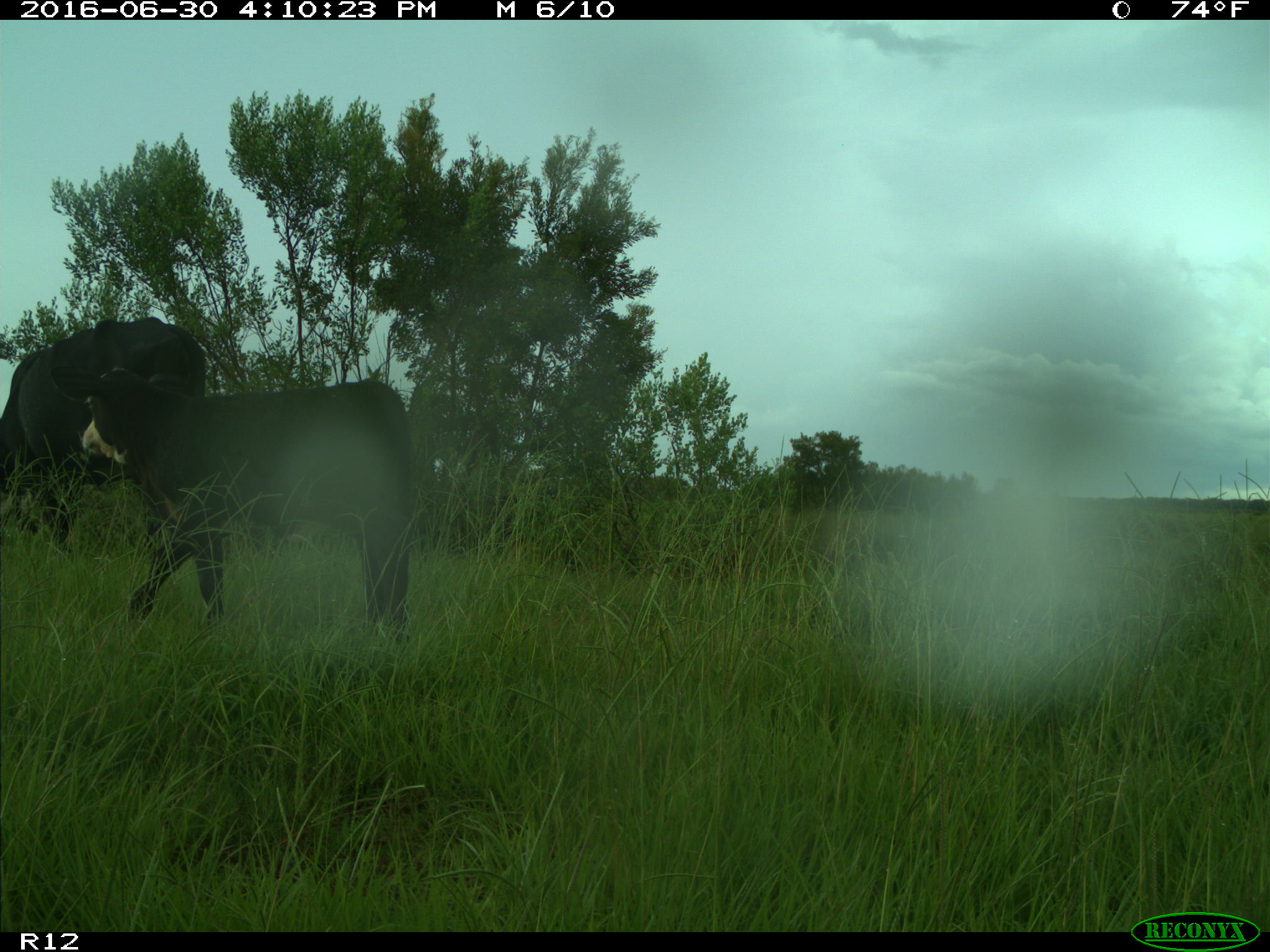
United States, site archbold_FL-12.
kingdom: Animalia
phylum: Chordata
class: Mammalia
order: Artiodactyla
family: Bovidae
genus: Bos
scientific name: Bos taurus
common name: domestic cow